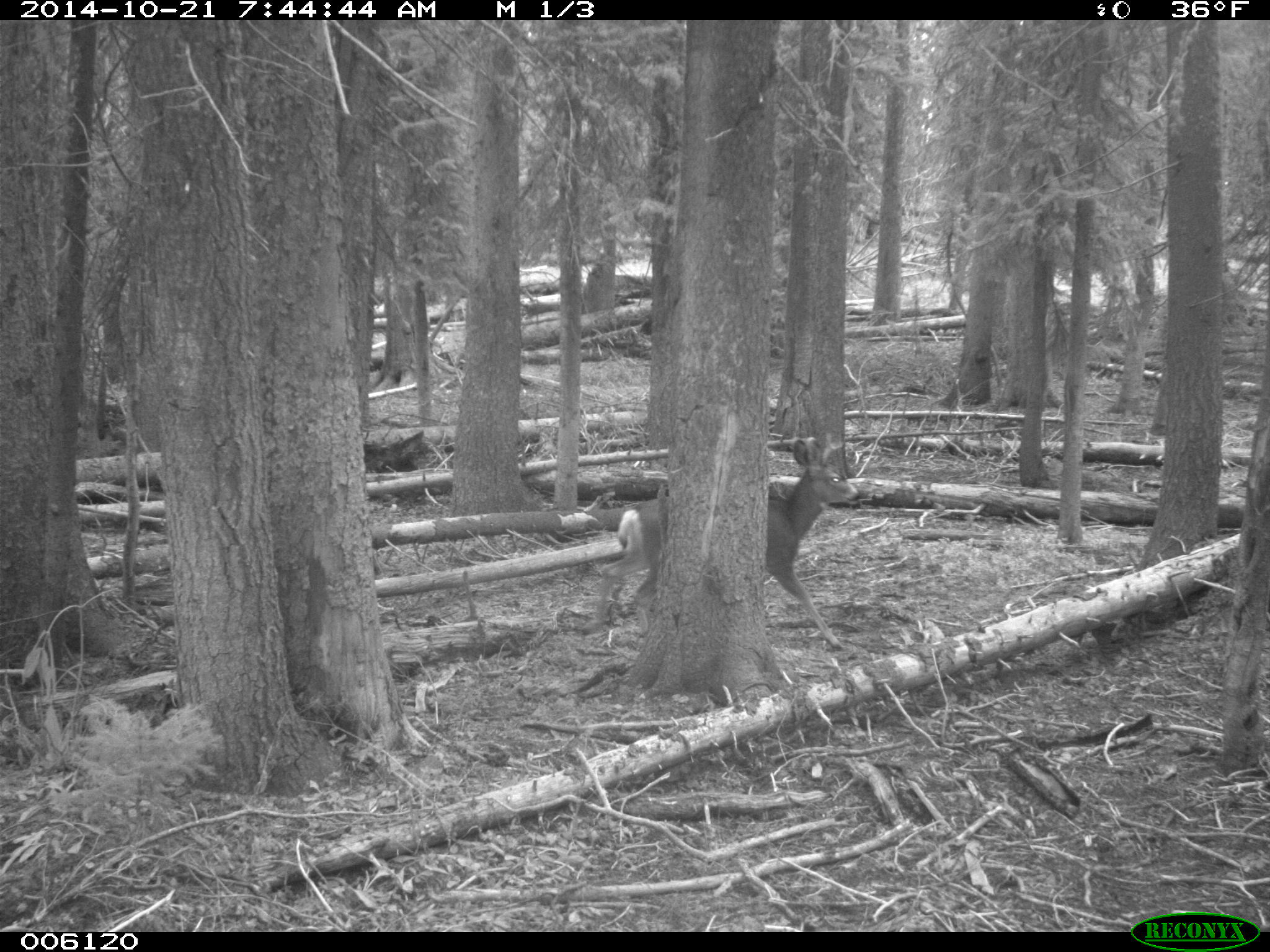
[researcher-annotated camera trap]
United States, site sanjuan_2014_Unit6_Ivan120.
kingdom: Animalia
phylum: Chordata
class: Mammalia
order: Artiodactyla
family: Cervidae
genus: Odocoileus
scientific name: Odocoileus hemionus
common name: mule deer